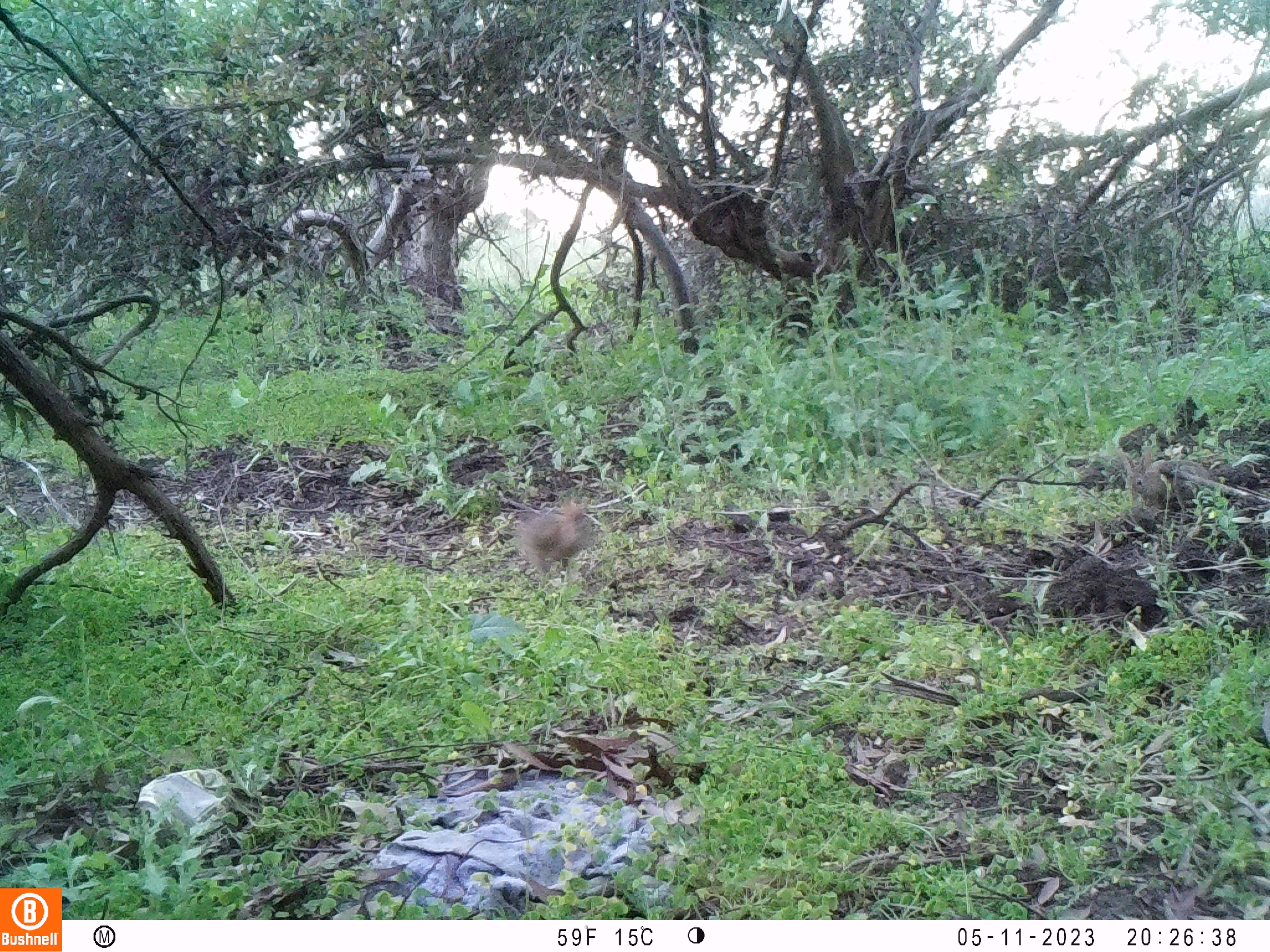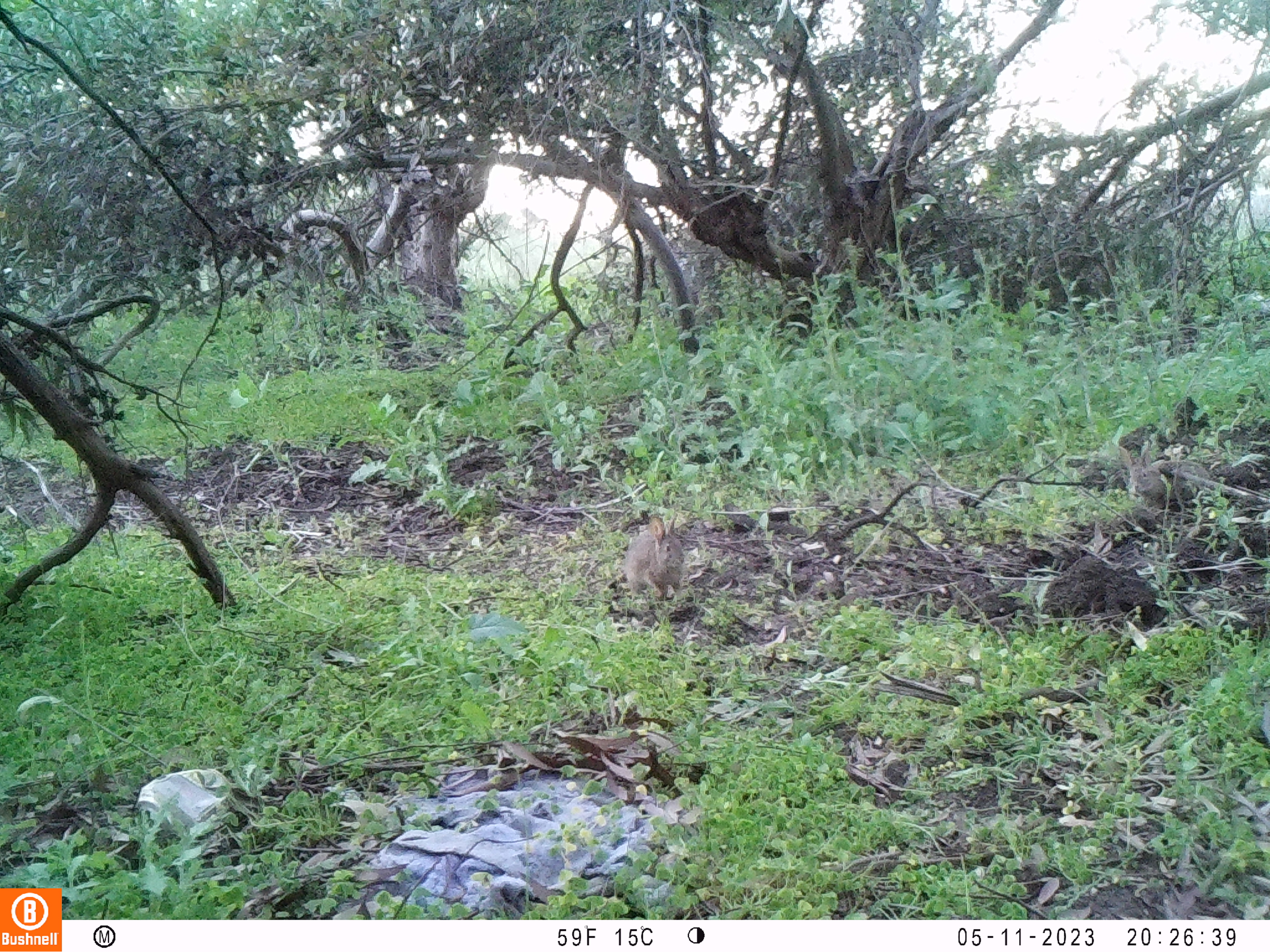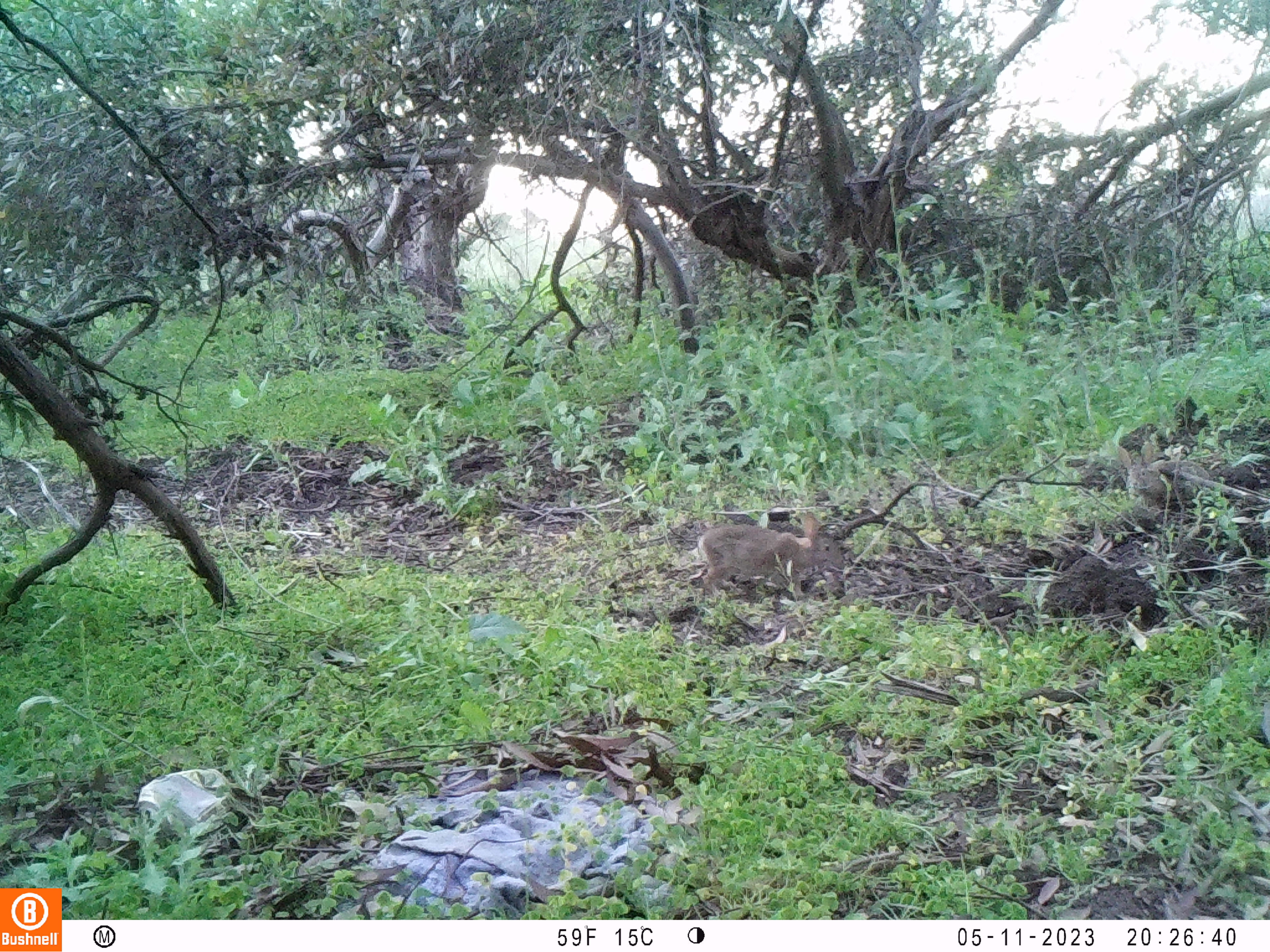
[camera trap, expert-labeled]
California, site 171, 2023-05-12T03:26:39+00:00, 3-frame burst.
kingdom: Animalia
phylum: Chordata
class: Mammalia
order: Lagomorpha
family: Leporidae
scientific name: Leporidae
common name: rabbit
Rabbit (Leporidae).